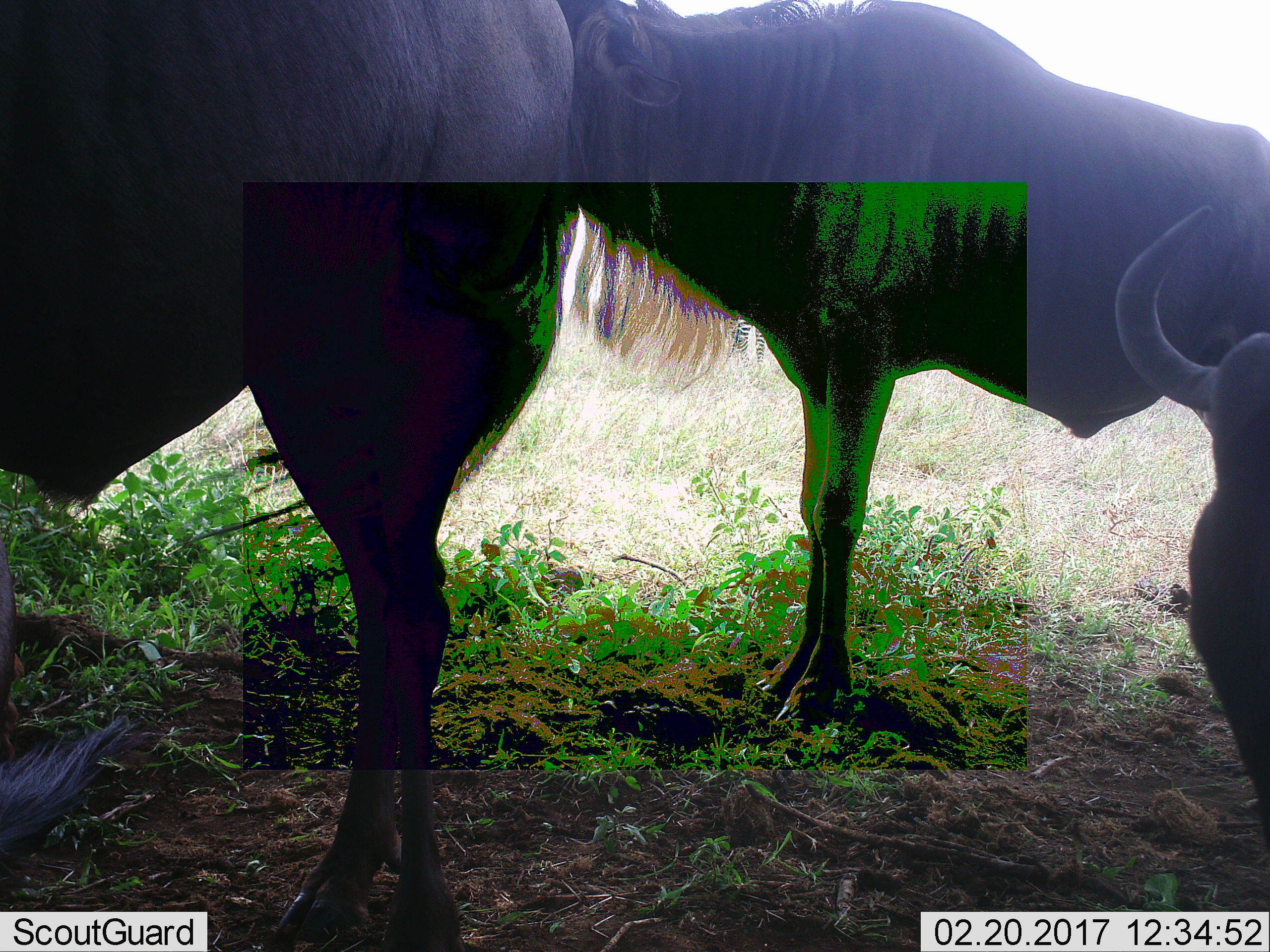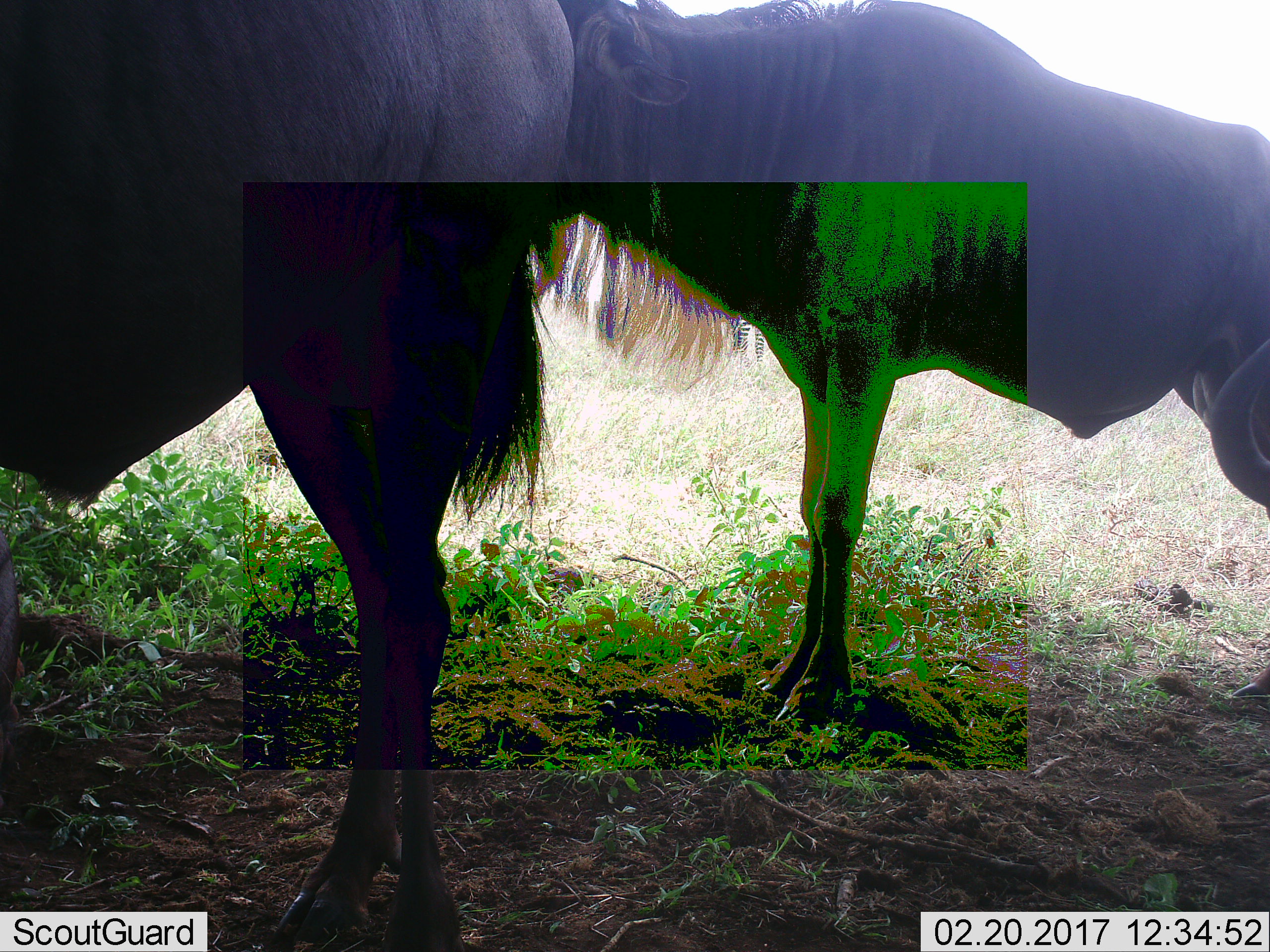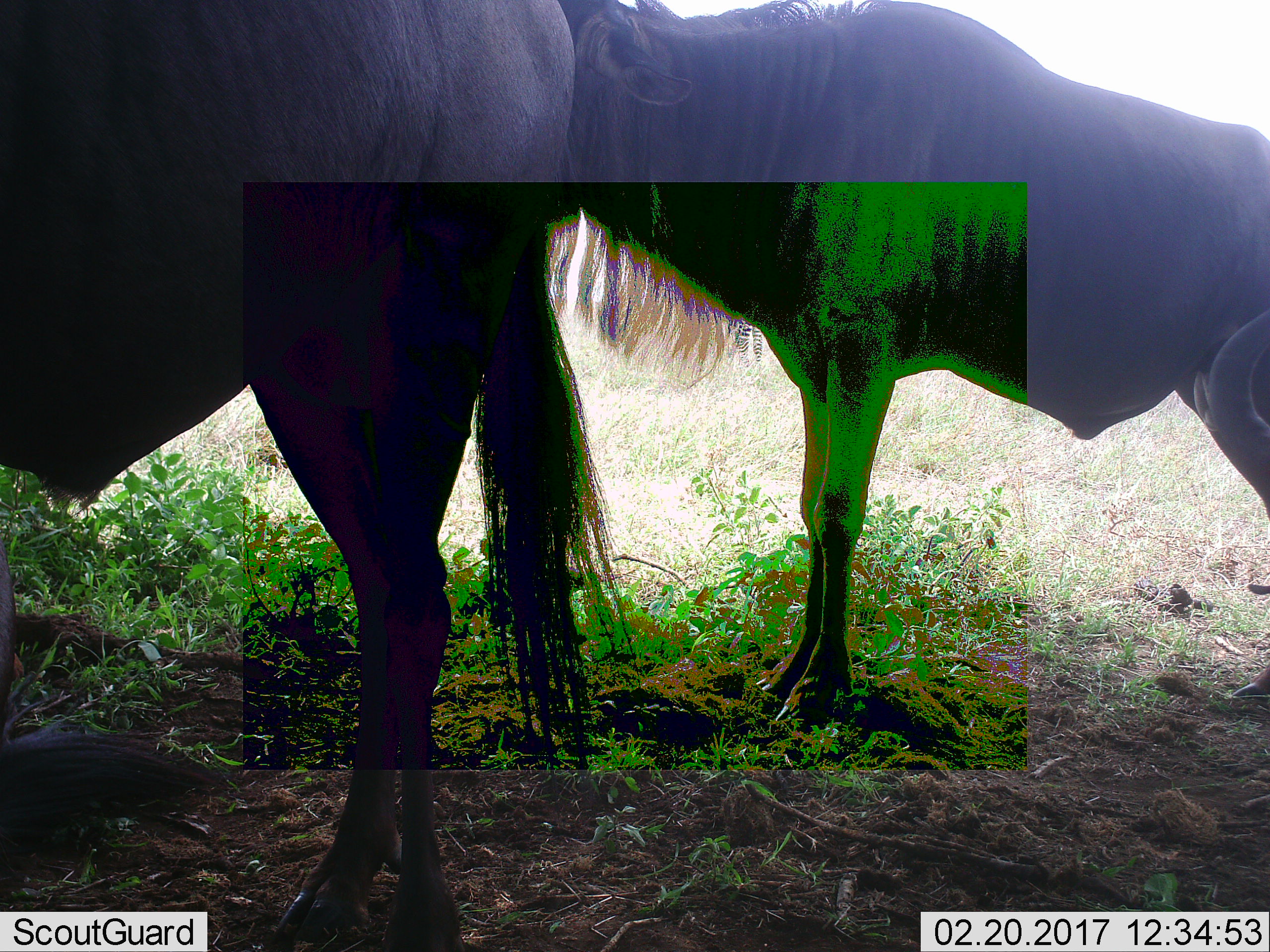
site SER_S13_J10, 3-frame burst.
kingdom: Animalia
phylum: Chordata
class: Mammalia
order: Artiodactyla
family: Bovidae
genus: Connochaetes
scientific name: Connochaetes taurinus taurinus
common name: blue wildebeest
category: wildebeestblue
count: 3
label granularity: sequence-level